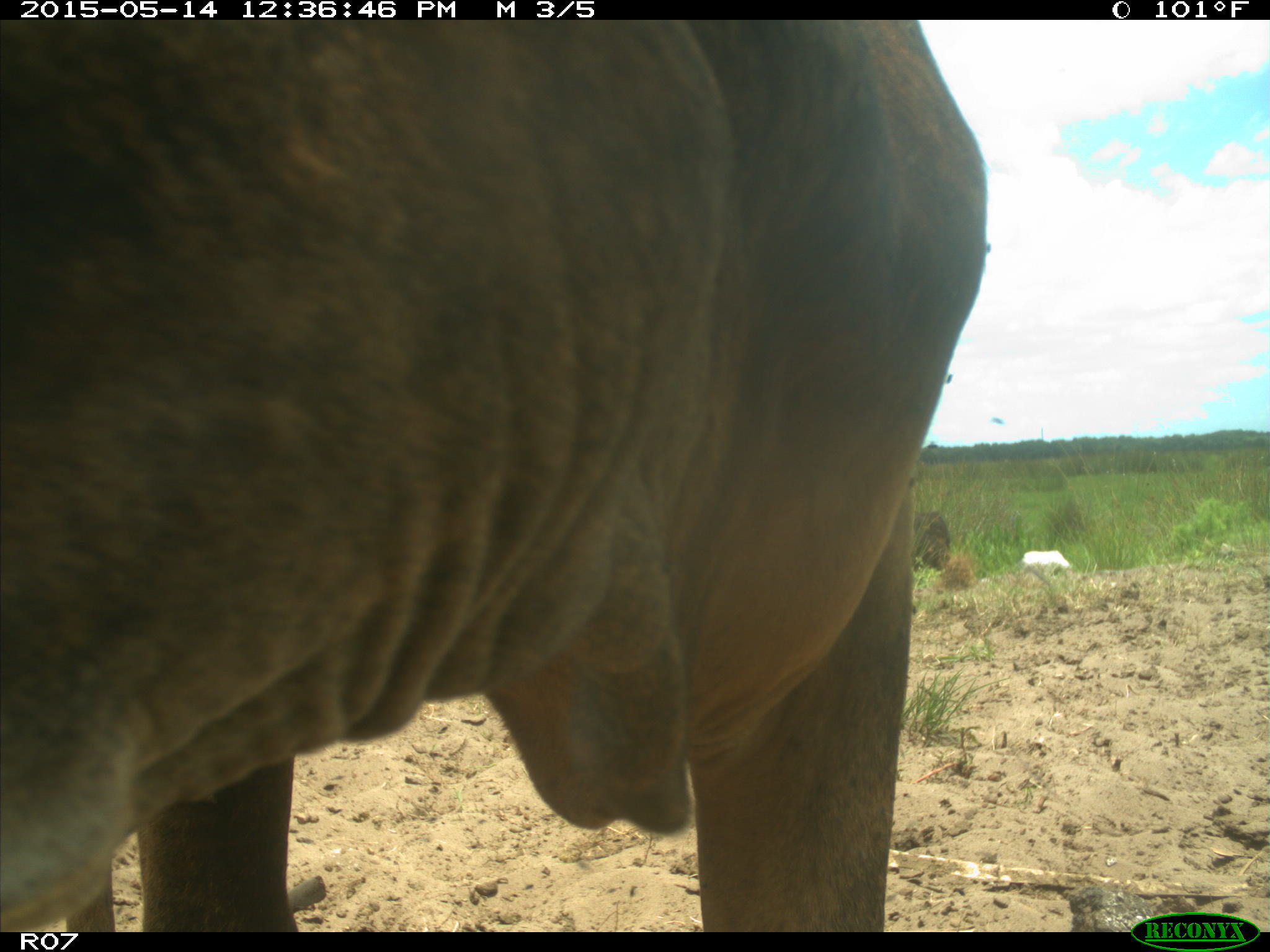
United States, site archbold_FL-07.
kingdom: Animalia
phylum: Chordata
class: Mammalia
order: Artiodactyla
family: Bovidae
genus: Bos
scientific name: Bos taurus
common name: domestic cow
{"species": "Bos taurus (domestic cow)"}